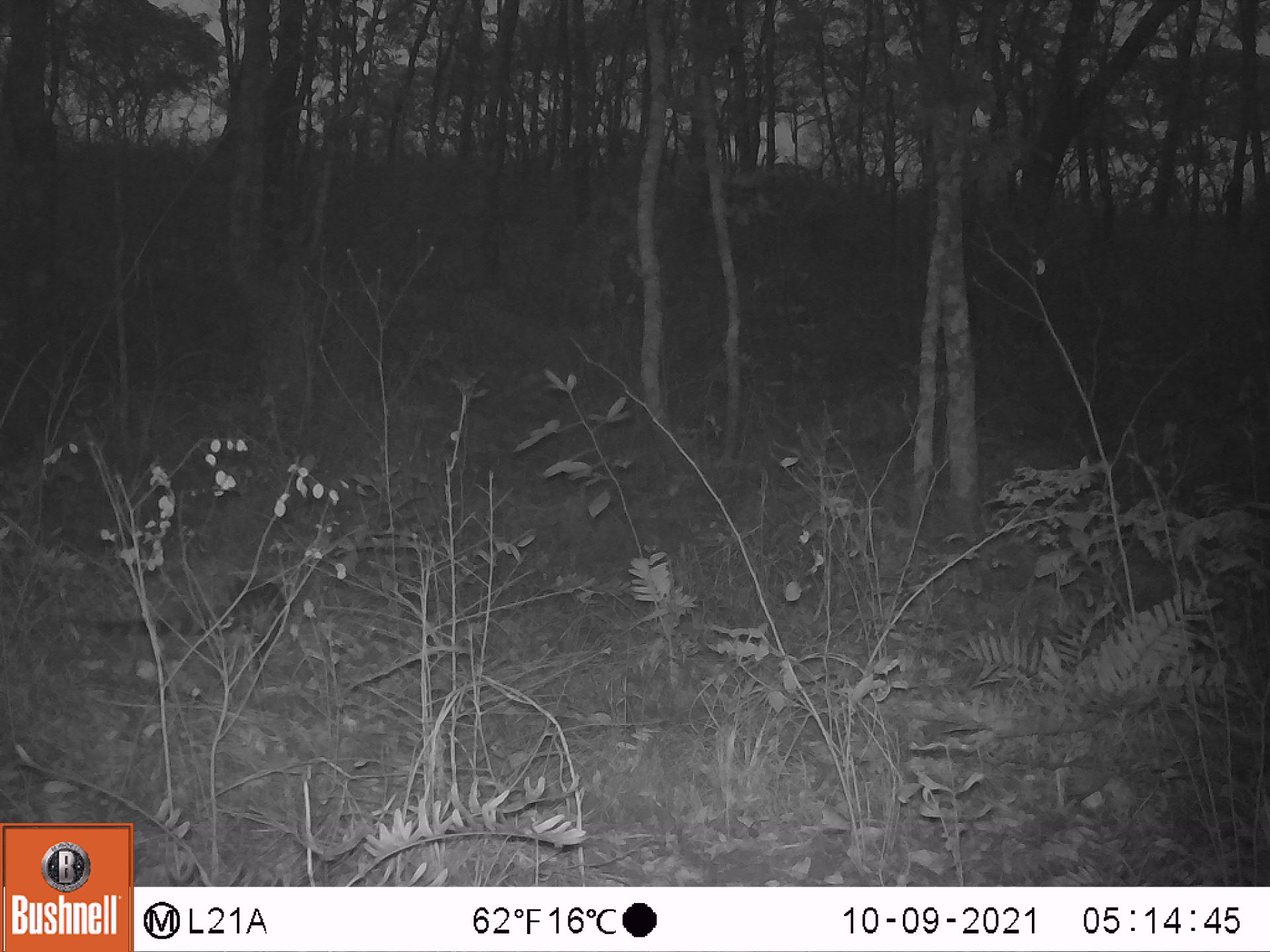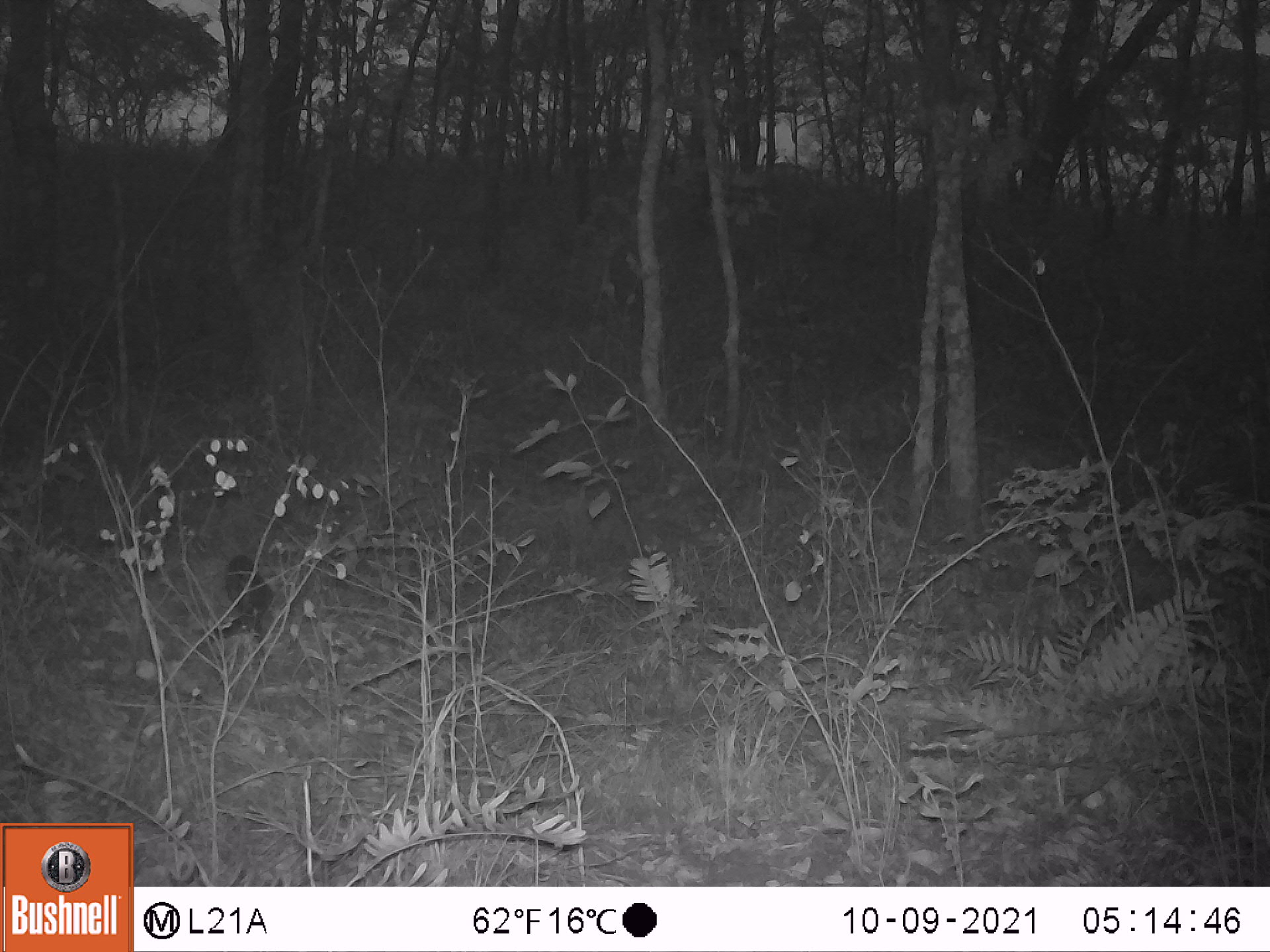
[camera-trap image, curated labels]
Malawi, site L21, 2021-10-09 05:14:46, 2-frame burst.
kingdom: Animalia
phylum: Chordata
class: Mammalia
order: Carnivora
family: Viverridae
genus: Genetta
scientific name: Genetta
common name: genet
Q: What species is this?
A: Genet (Genetta).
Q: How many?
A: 1.